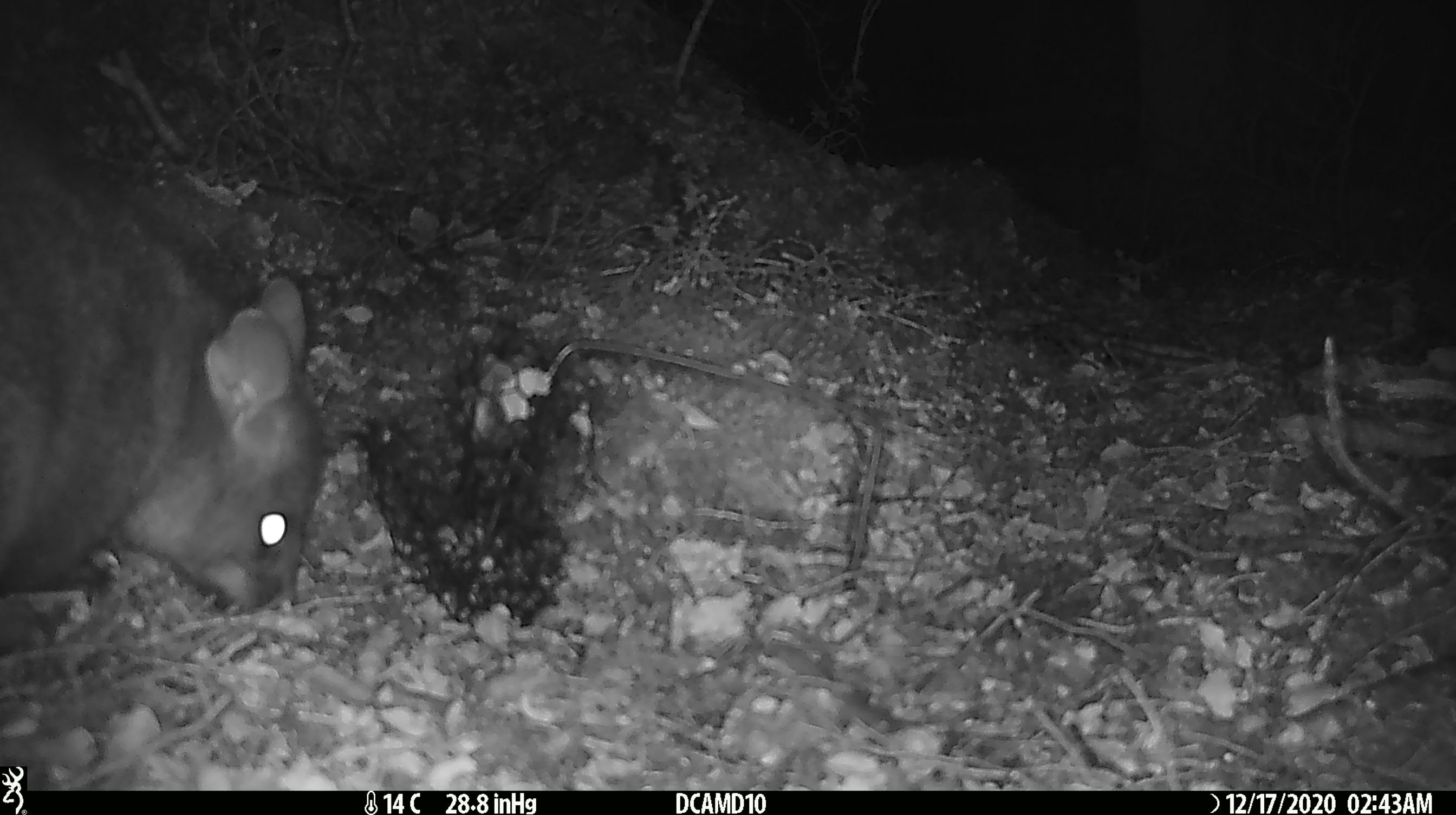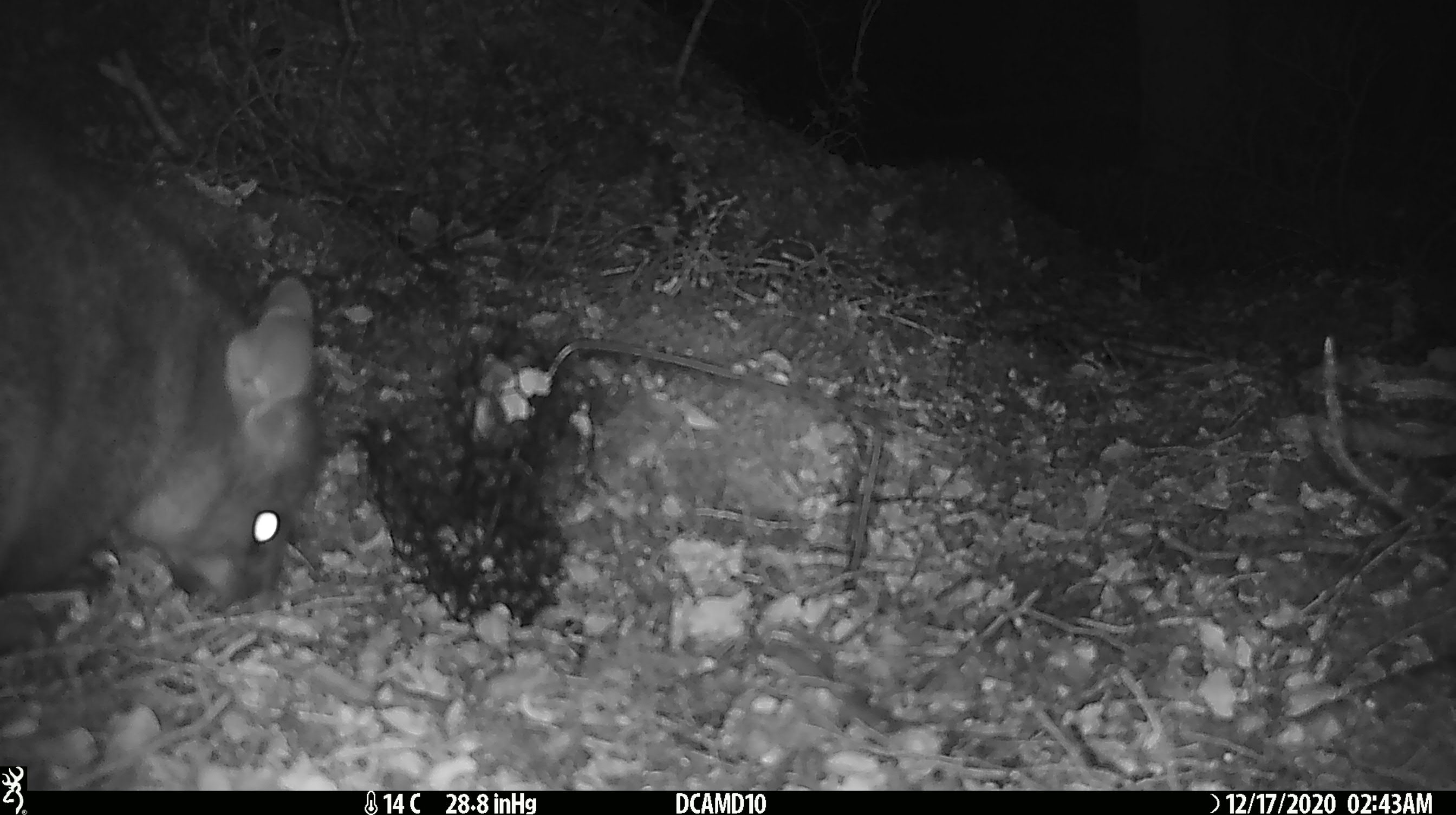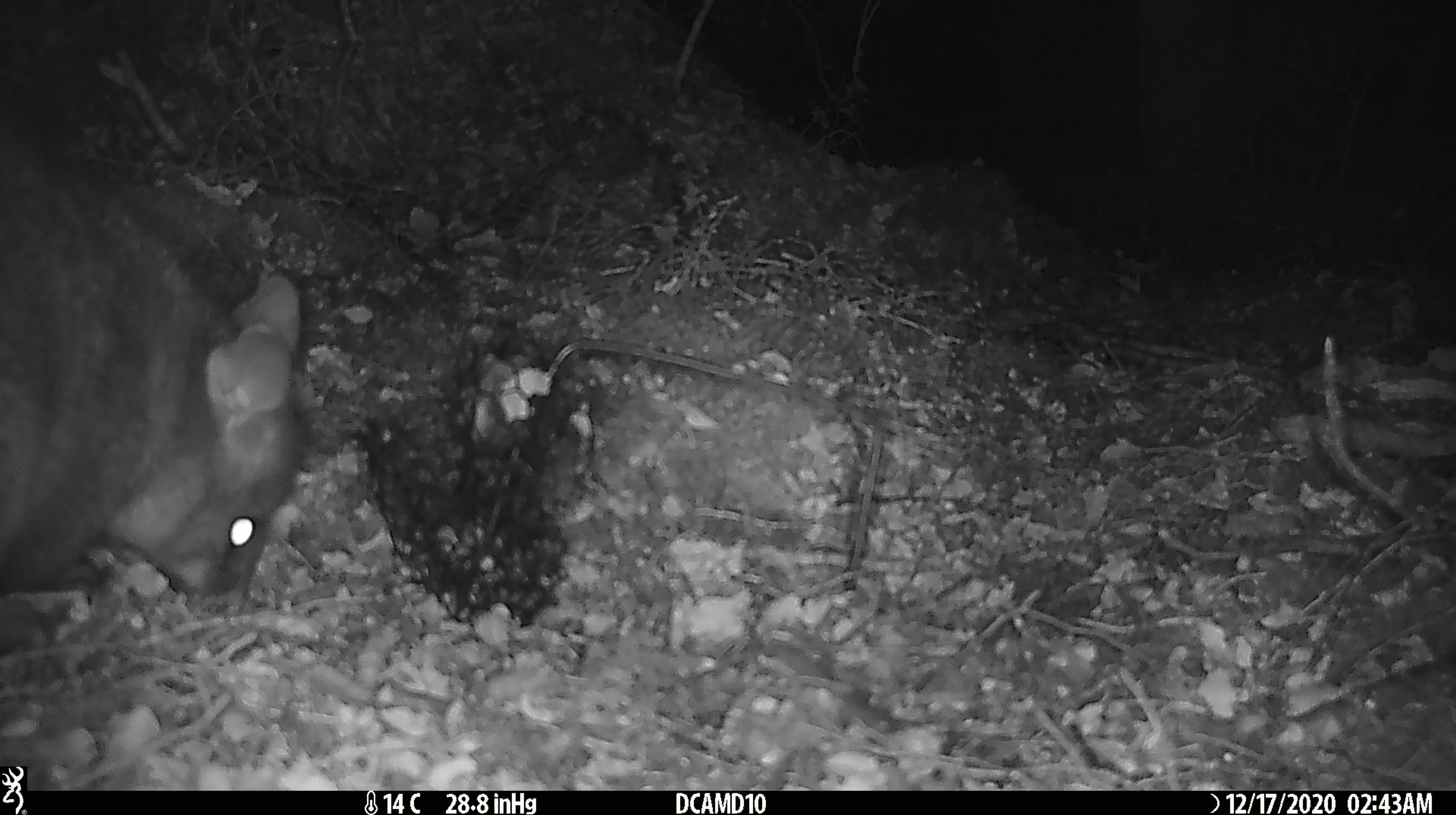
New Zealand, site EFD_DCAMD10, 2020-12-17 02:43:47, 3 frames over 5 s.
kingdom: Animalia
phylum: Chordata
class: Mammalia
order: Diprotodontia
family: Phalangeridae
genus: Trichosurus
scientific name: Trichosurus vulpecula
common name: common brushtail possum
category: possum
Possum (common brushtail possum) (Trichosurus vulpecula).